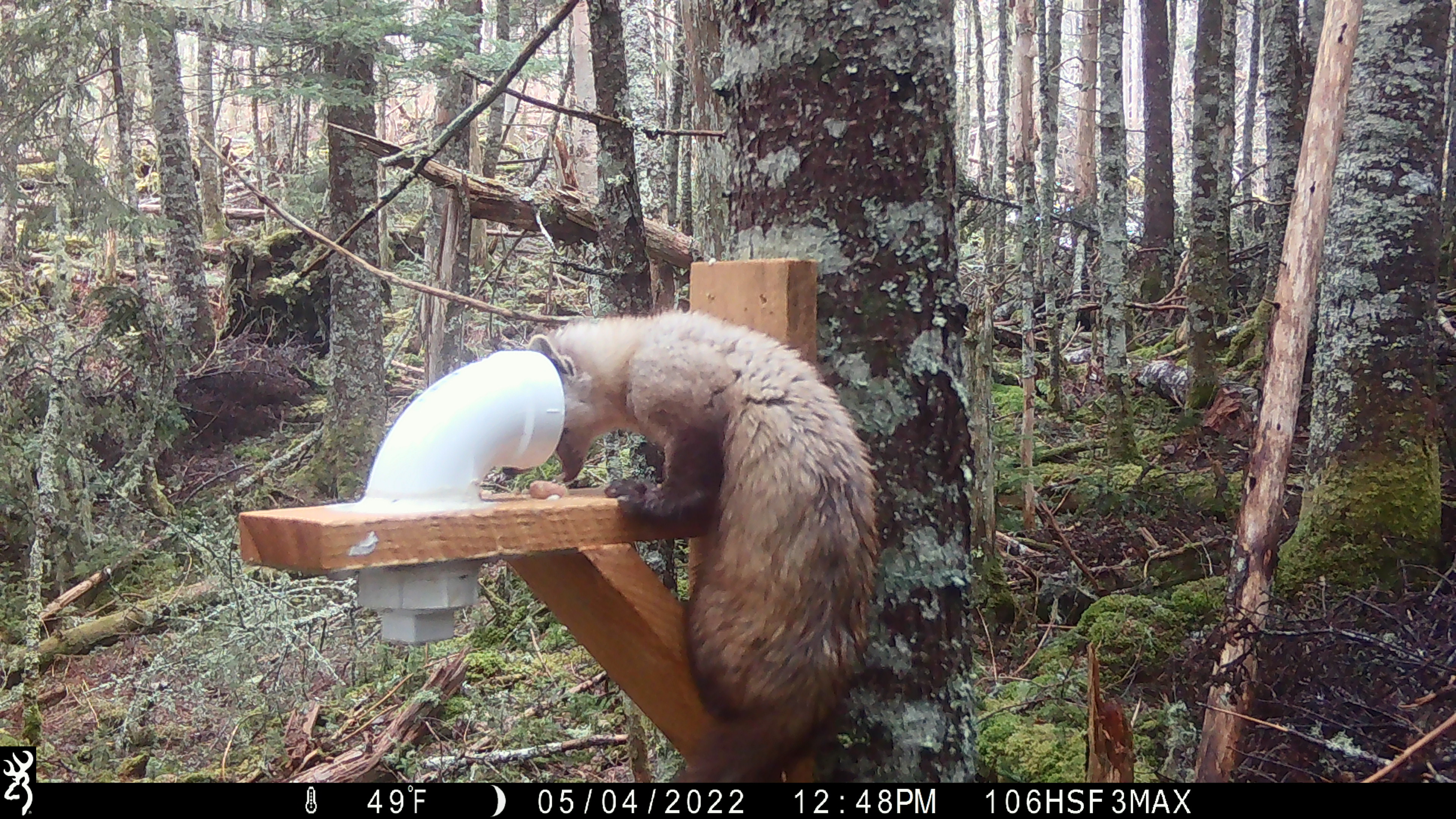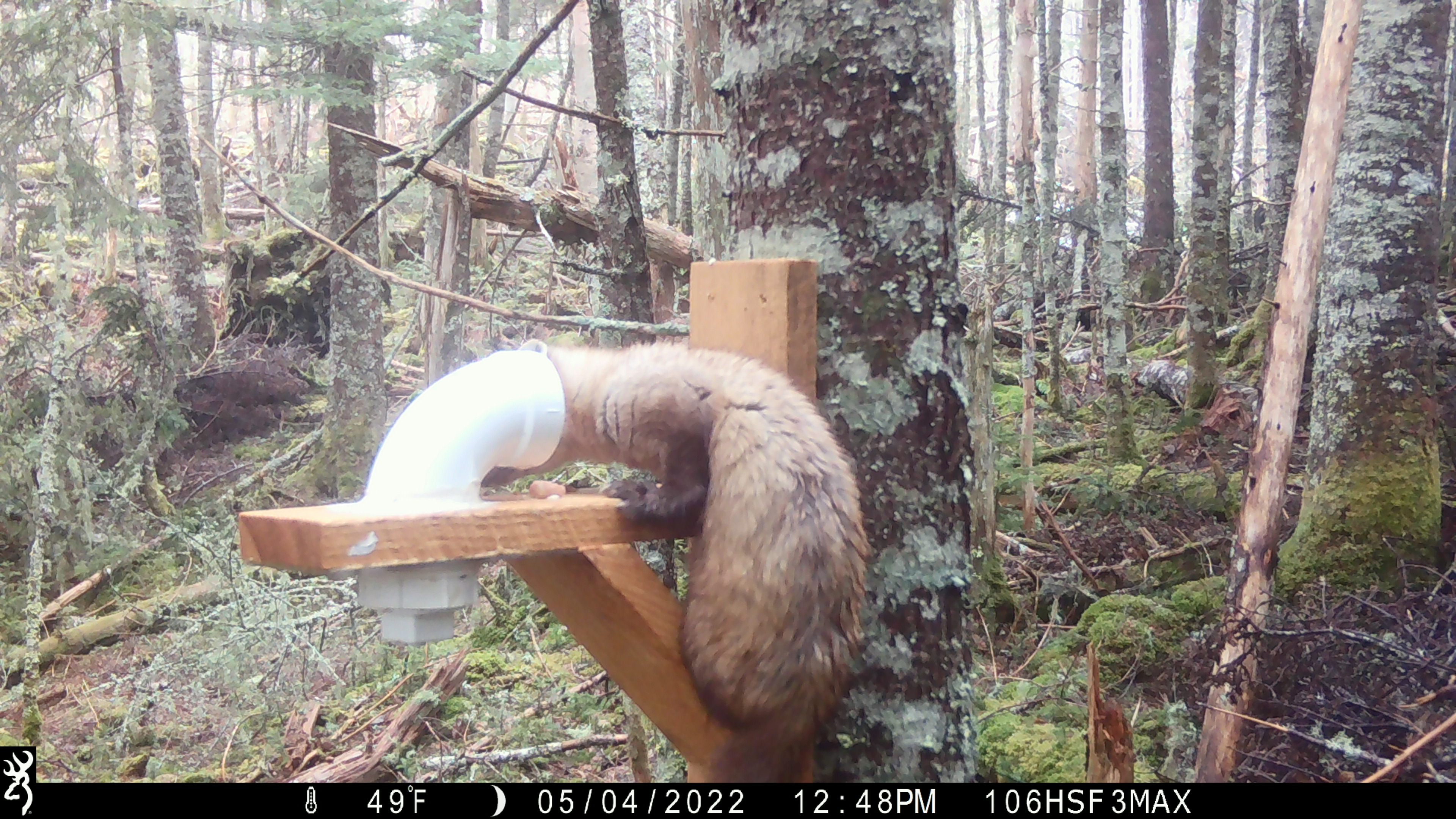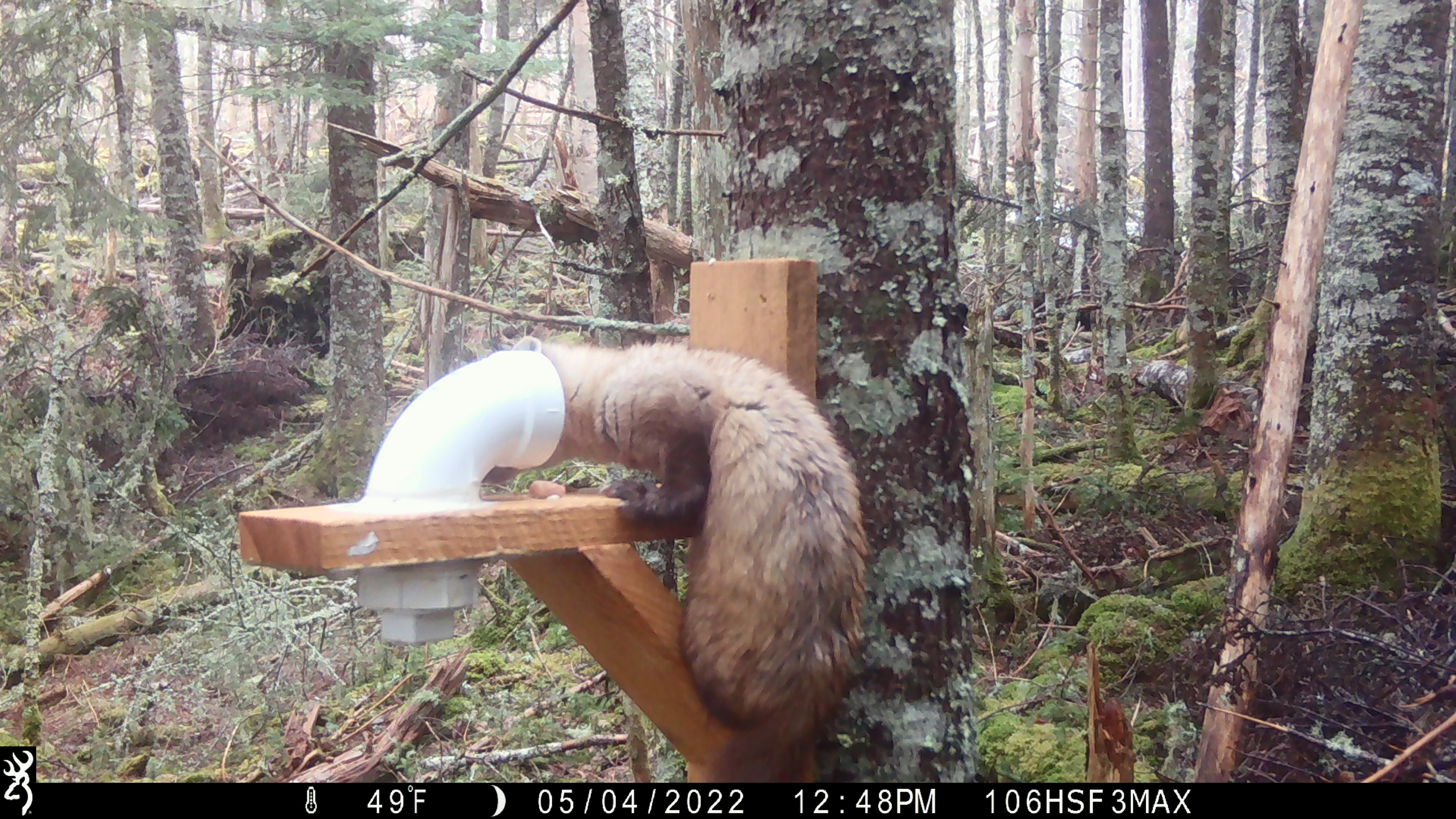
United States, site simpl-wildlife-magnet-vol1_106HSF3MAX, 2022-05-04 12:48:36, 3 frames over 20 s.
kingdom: Animalia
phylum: Chordata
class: Mammalia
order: Carnivora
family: Mustelidae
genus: Martes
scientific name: Martes americana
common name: american marten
American marten (Martes americana).